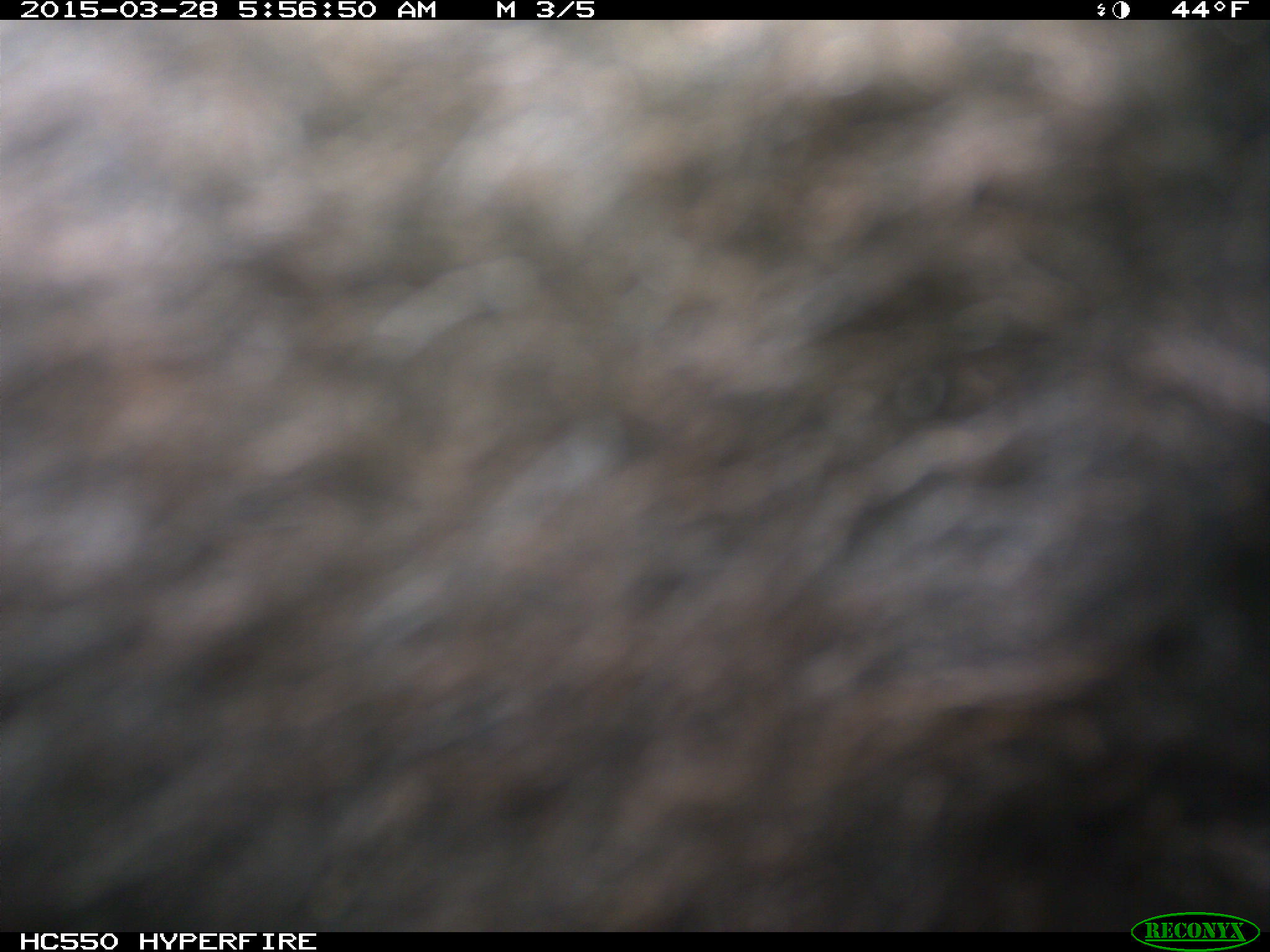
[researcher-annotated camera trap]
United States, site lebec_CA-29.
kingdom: Animalia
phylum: Chordata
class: Mammalia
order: Artiodactyla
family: Bovidae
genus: Bos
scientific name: Bos taurus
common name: domestic cow